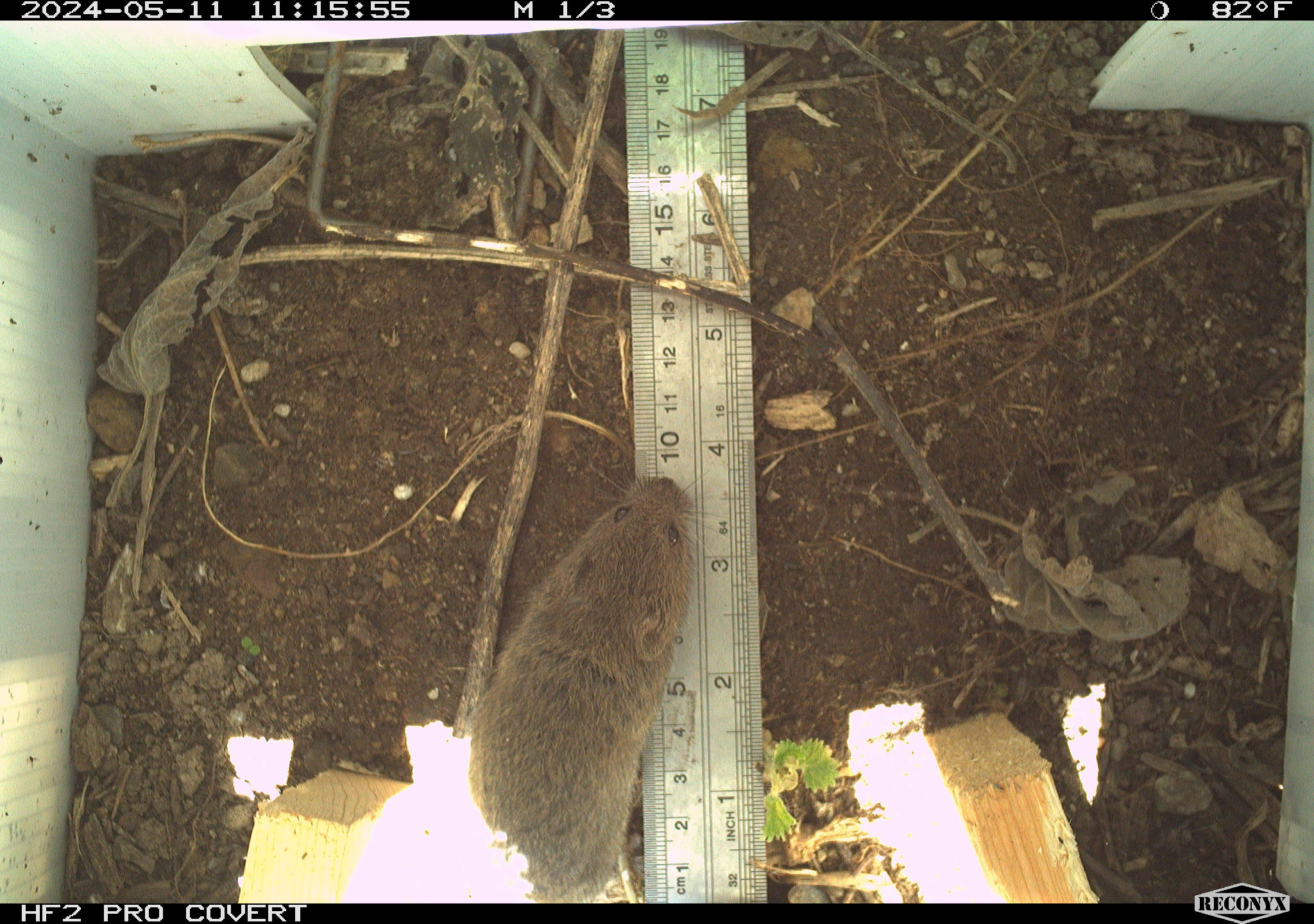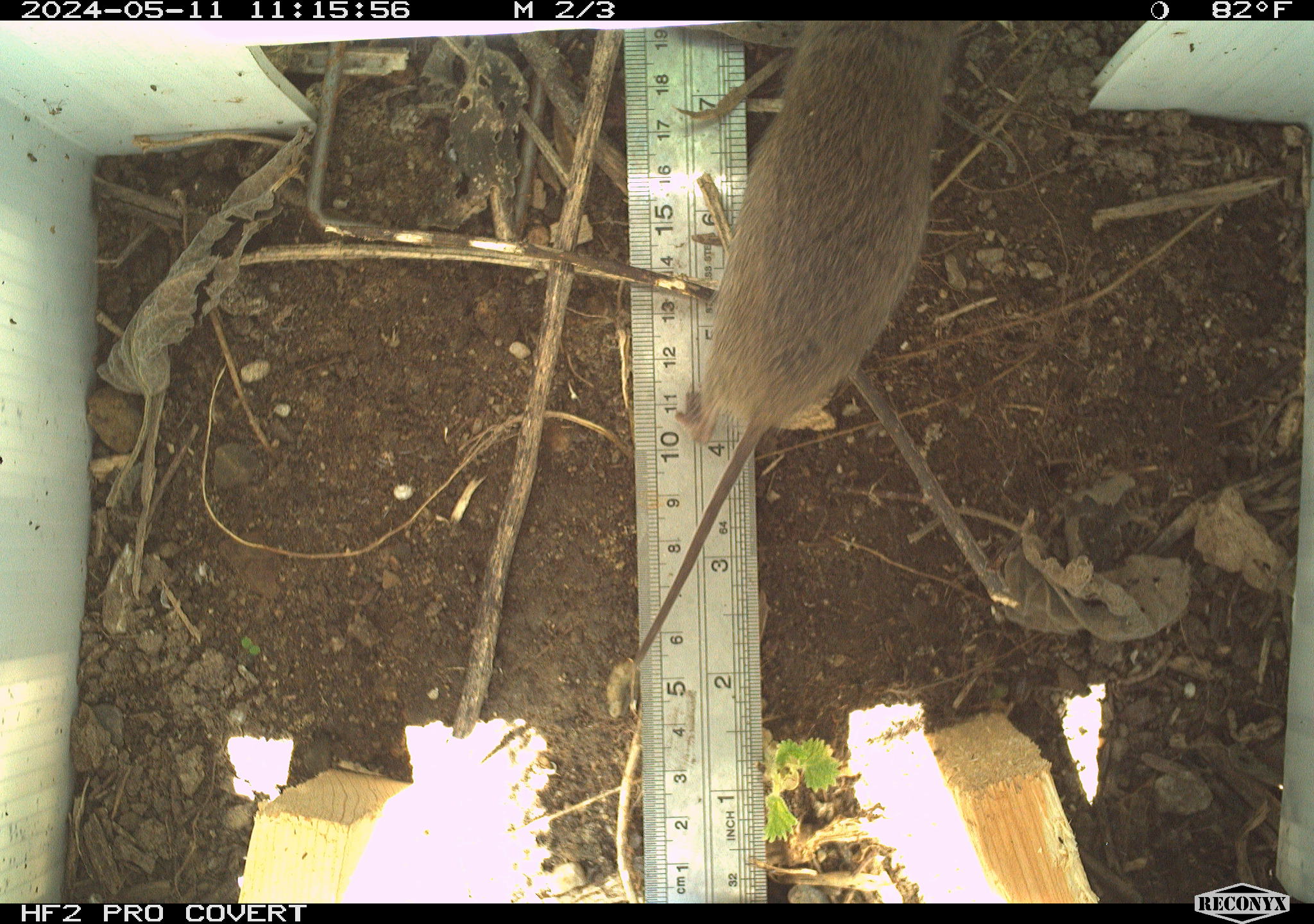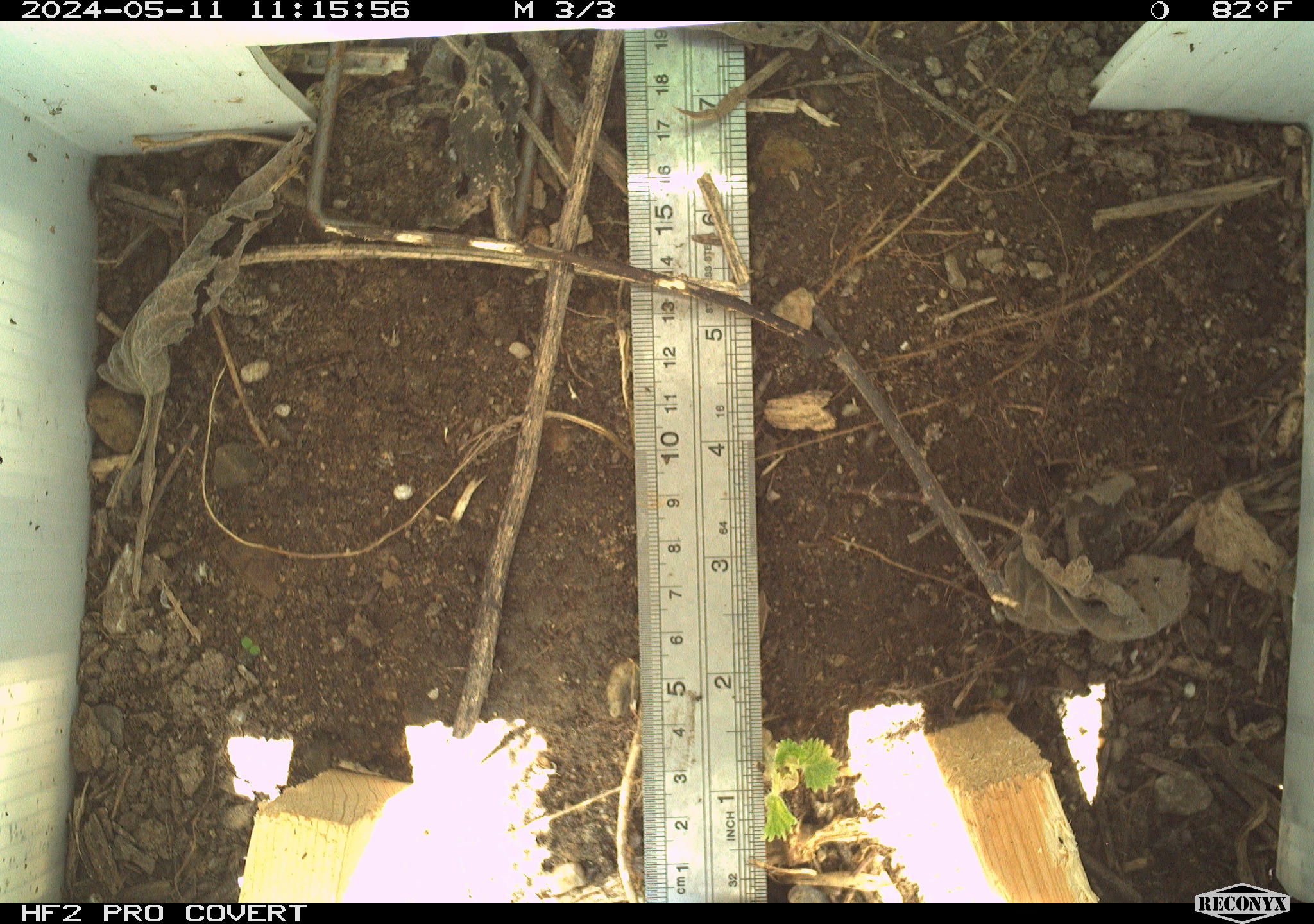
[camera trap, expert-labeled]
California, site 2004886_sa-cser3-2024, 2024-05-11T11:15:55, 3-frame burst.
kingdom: Animalia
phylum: Chordata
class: Mammalia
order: Rodentia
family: Cricetidae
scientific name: Cricetidae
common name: hamsters, voles, lemmings, and allies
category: cricetidae family